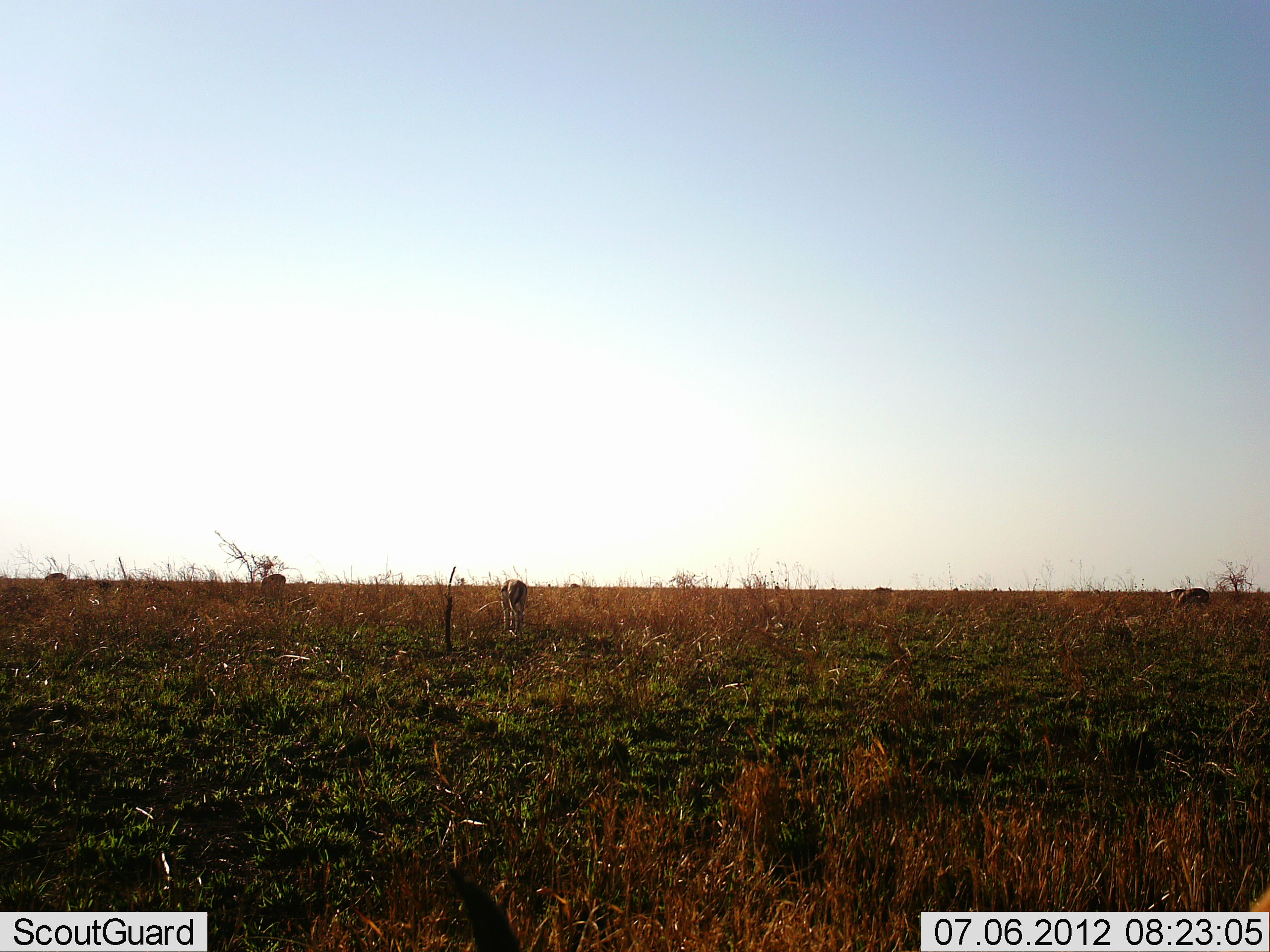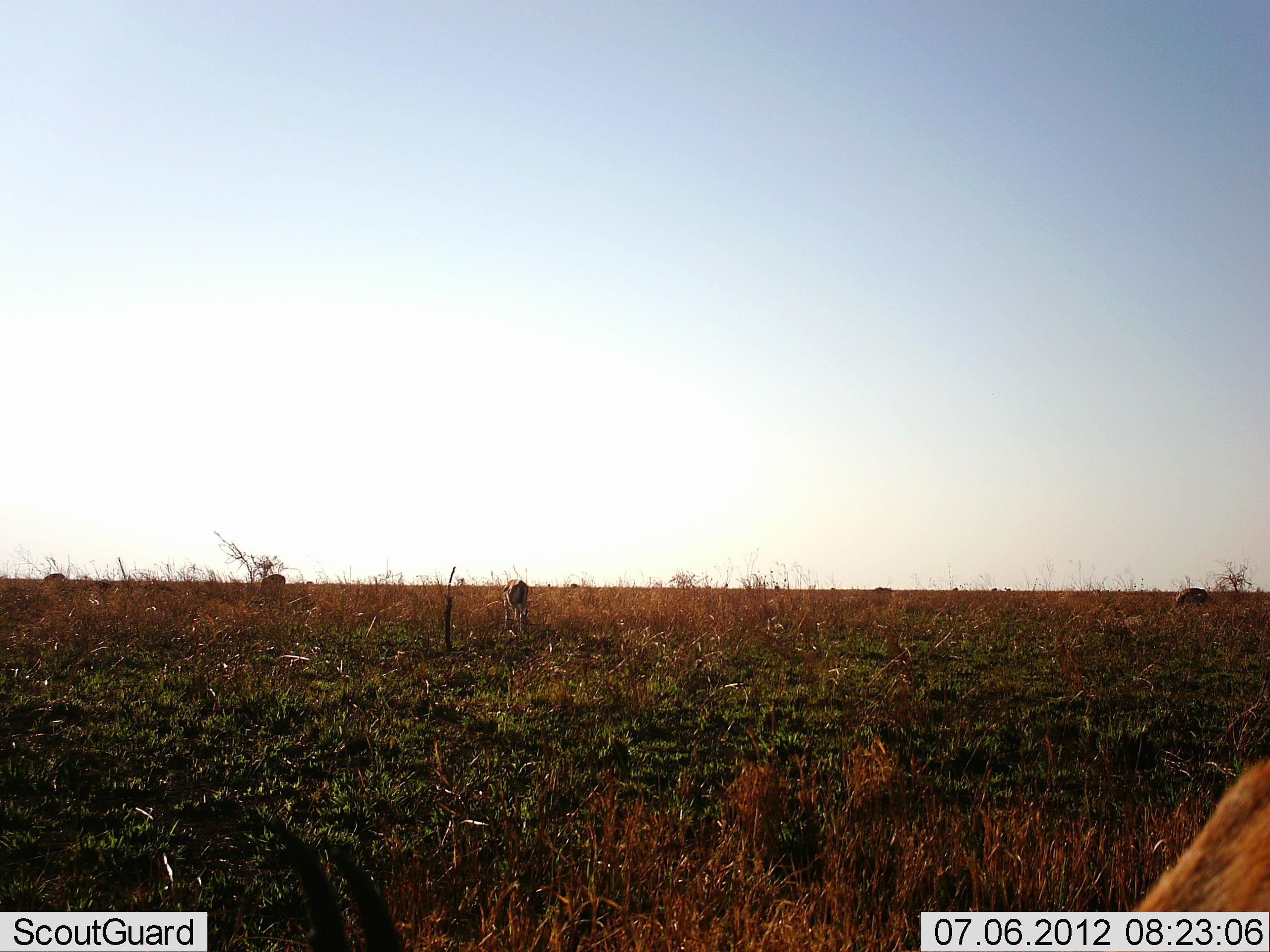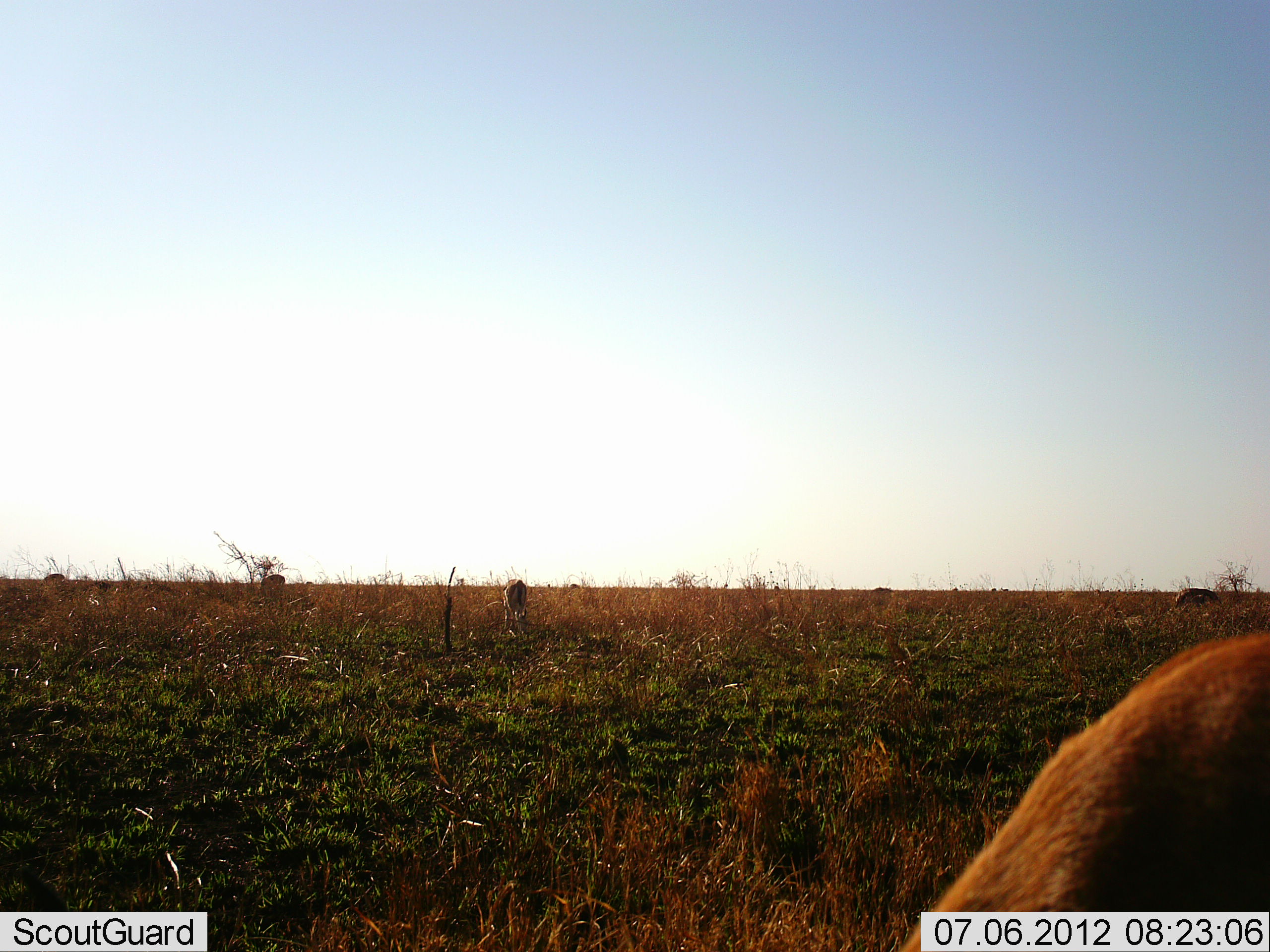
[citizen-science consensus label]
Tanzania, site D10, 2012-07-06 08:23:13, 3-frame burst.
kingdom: Animalia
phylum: Chordata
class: Mammalia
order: Artiodactyla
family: Bovidae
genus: Eudorcas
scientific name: Eudorcas thomsonii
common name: thomson's gazelle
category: gazellethomsons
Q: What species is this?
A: Gazellethomsons (thomson's gazelle) (Eudorcas thomsonii).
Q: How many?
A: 6.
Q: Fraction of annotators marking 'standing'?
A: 50%.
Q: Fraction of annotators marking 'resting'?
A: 20%.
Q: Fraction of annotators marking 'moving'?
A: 20%.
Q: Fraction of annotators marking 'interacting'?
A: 0%.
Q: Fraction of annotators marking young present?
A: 0%.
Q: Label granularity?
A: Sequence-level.